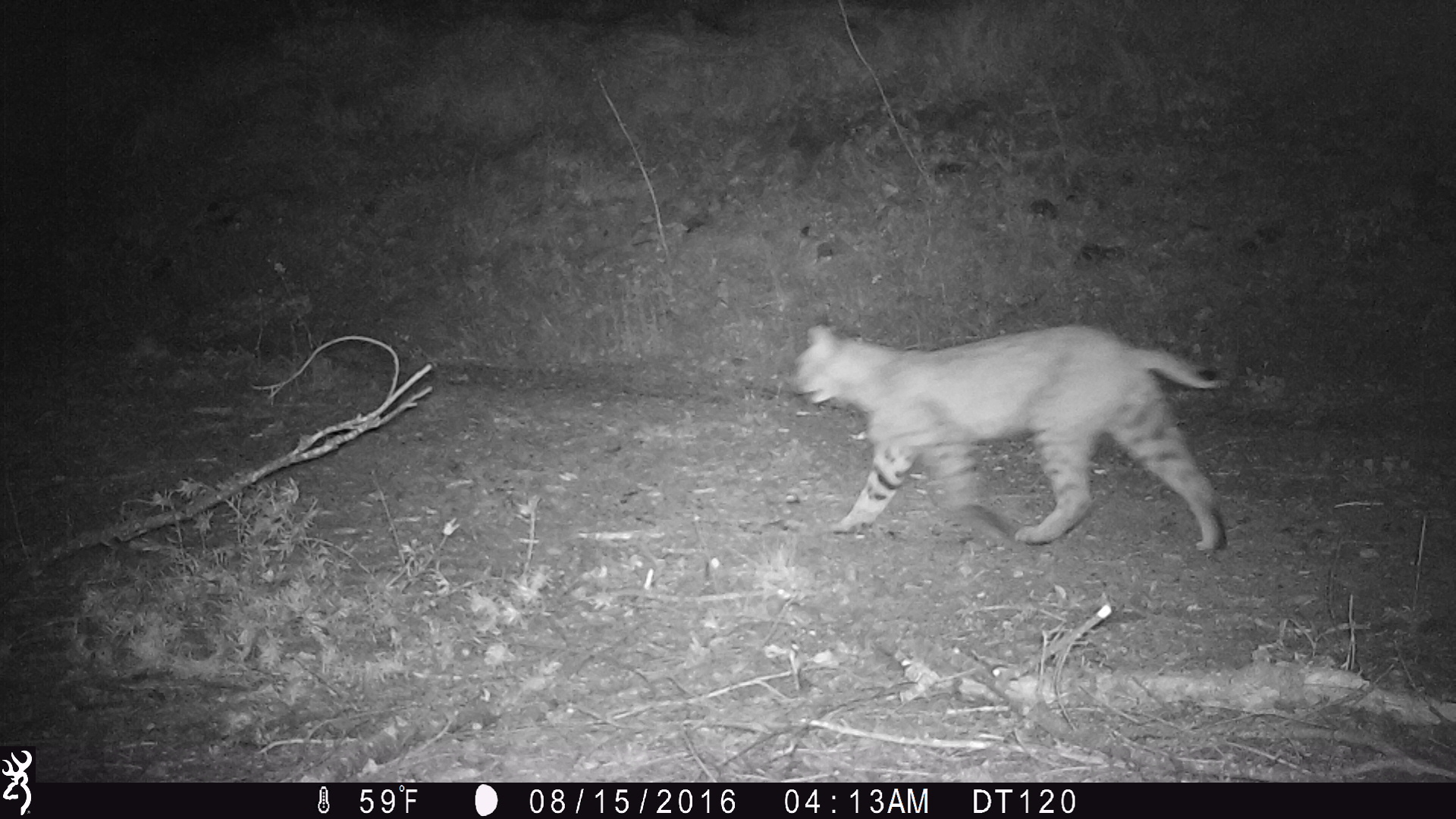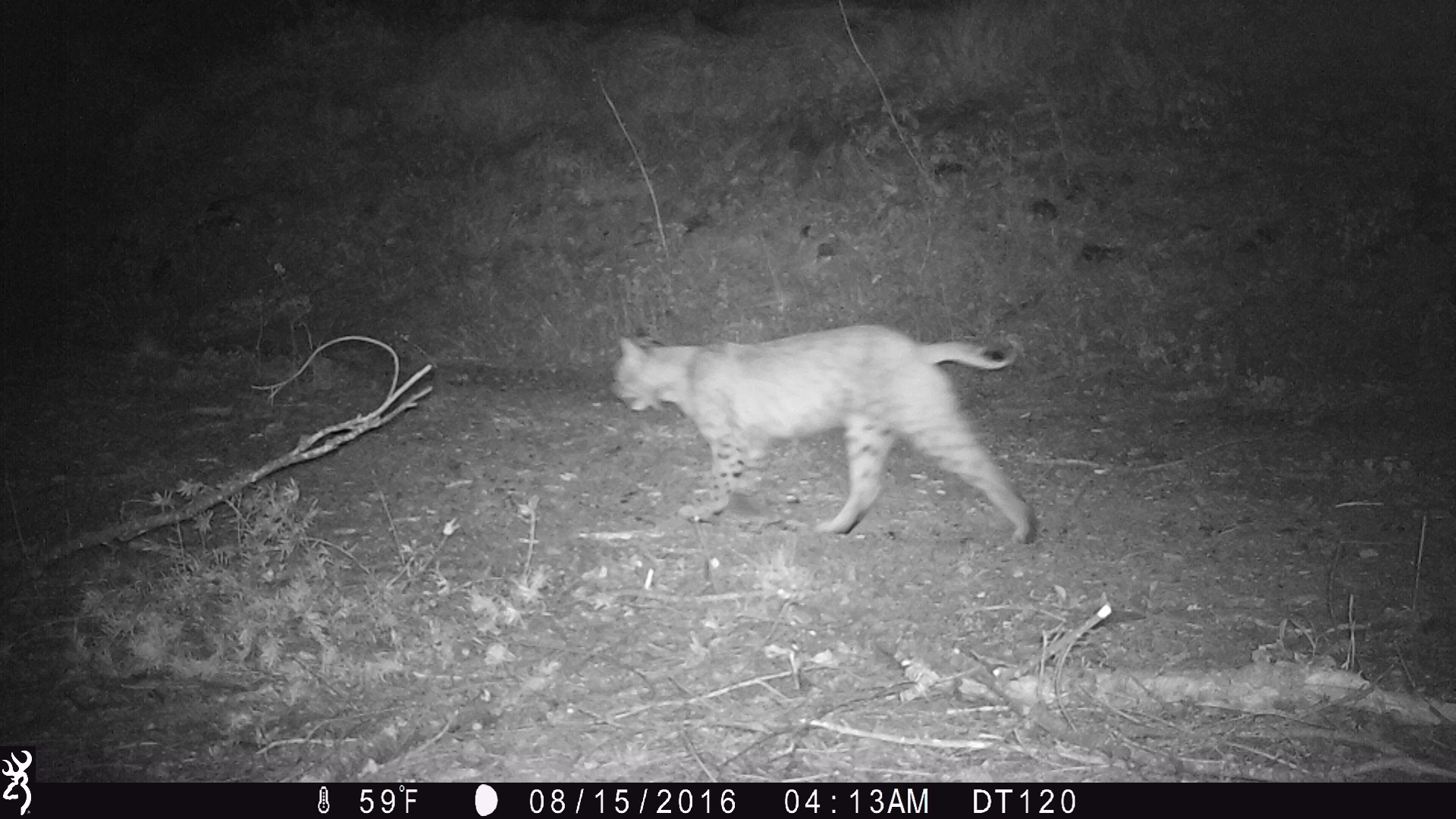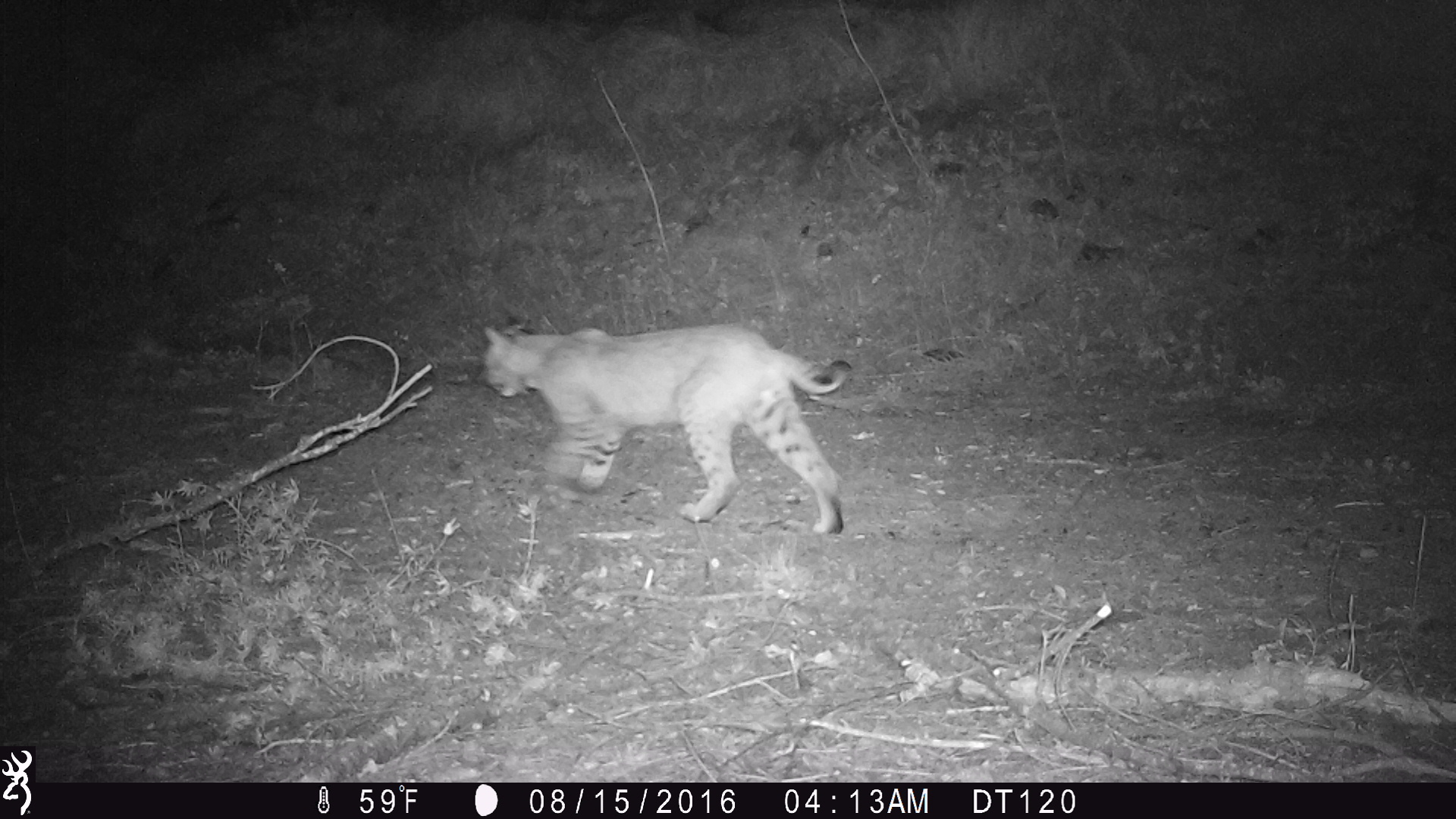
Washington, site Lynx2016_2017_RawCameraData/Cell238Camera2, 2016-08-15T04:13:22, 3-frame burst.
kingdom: Animalia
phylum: Chordata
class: Mammalia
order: Carnivora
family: Felidae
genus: Lynx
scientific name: Lynx rufus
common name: bobcat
Lynx rufus (bobcat). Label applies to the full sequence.